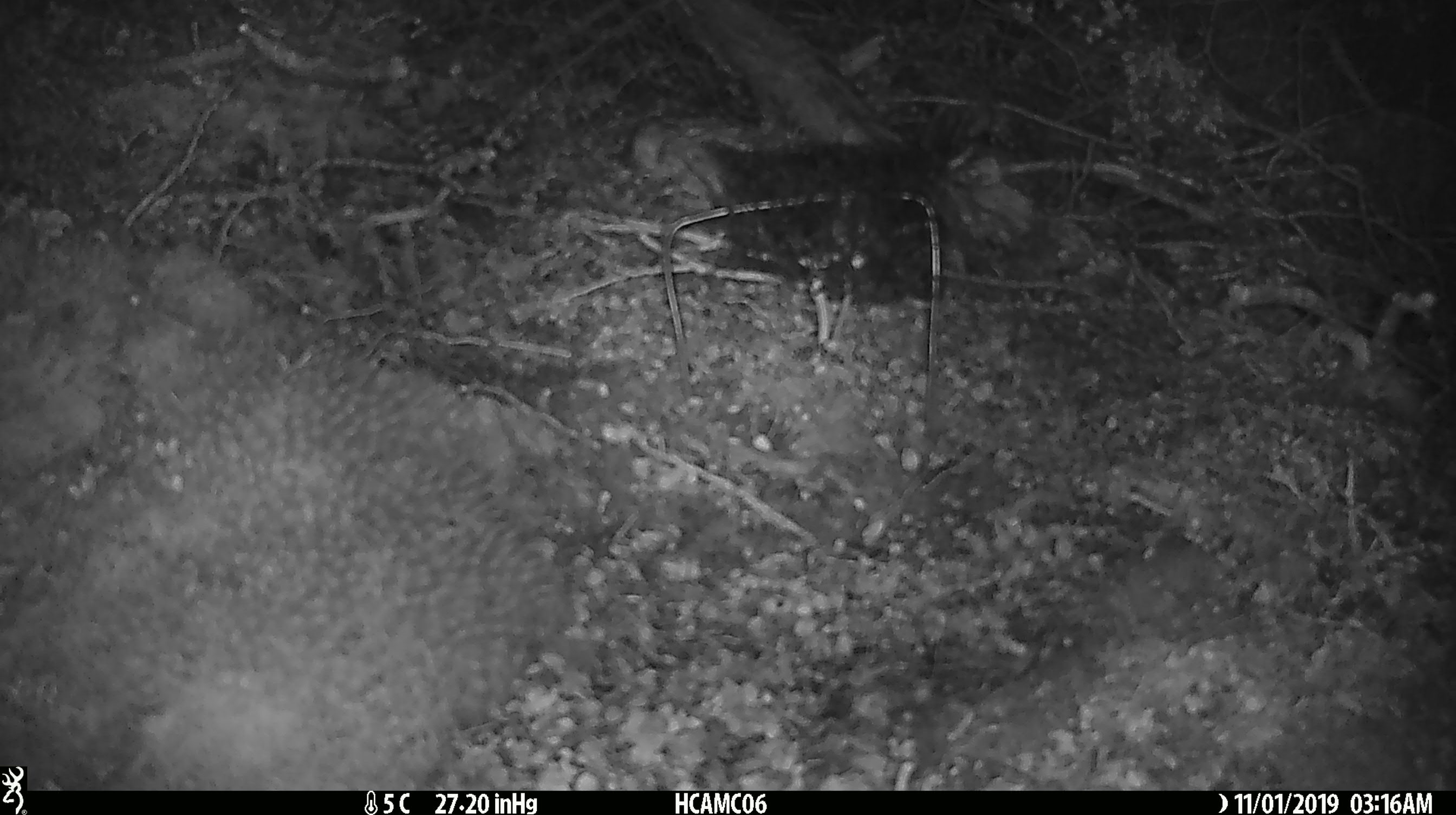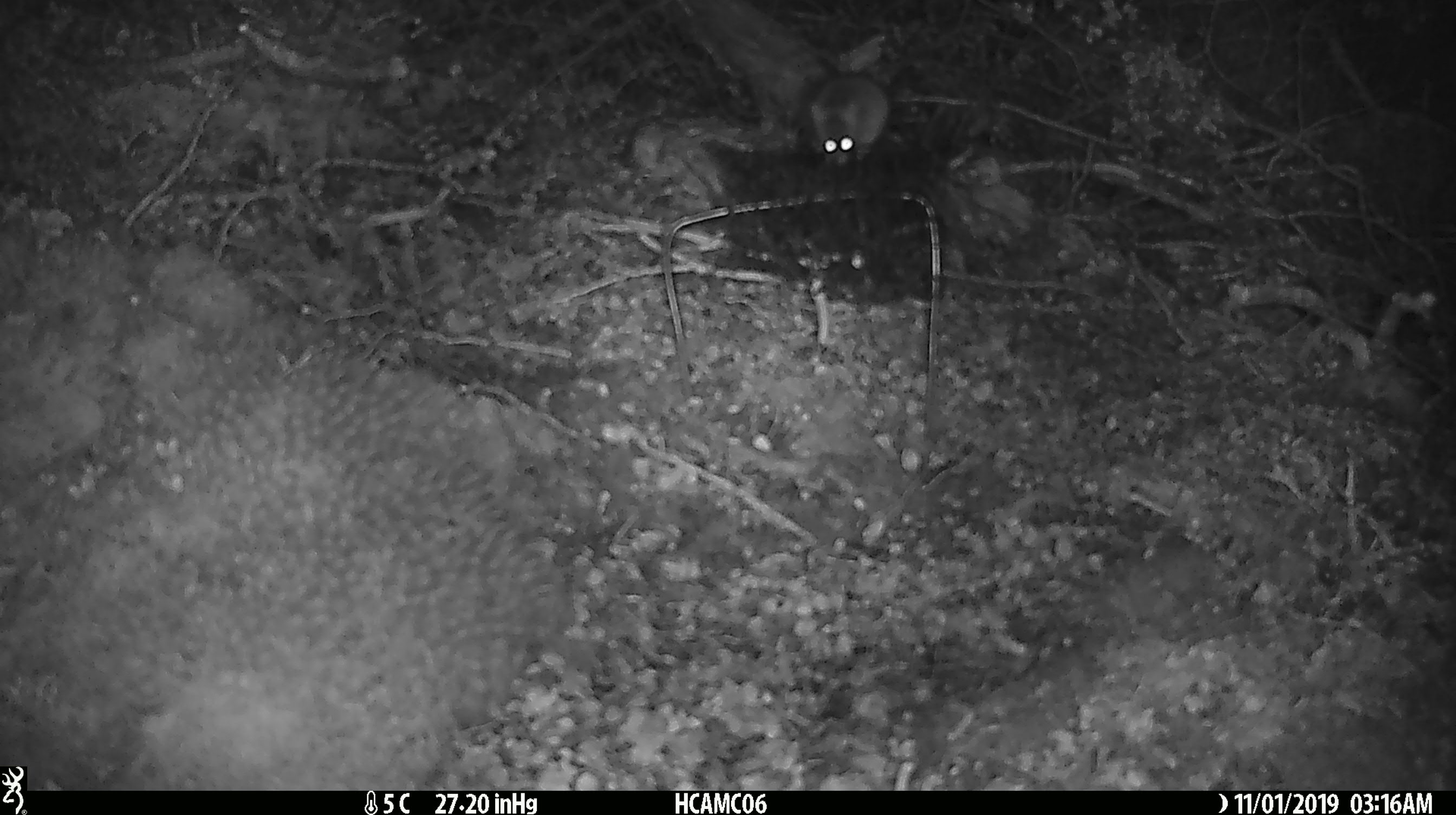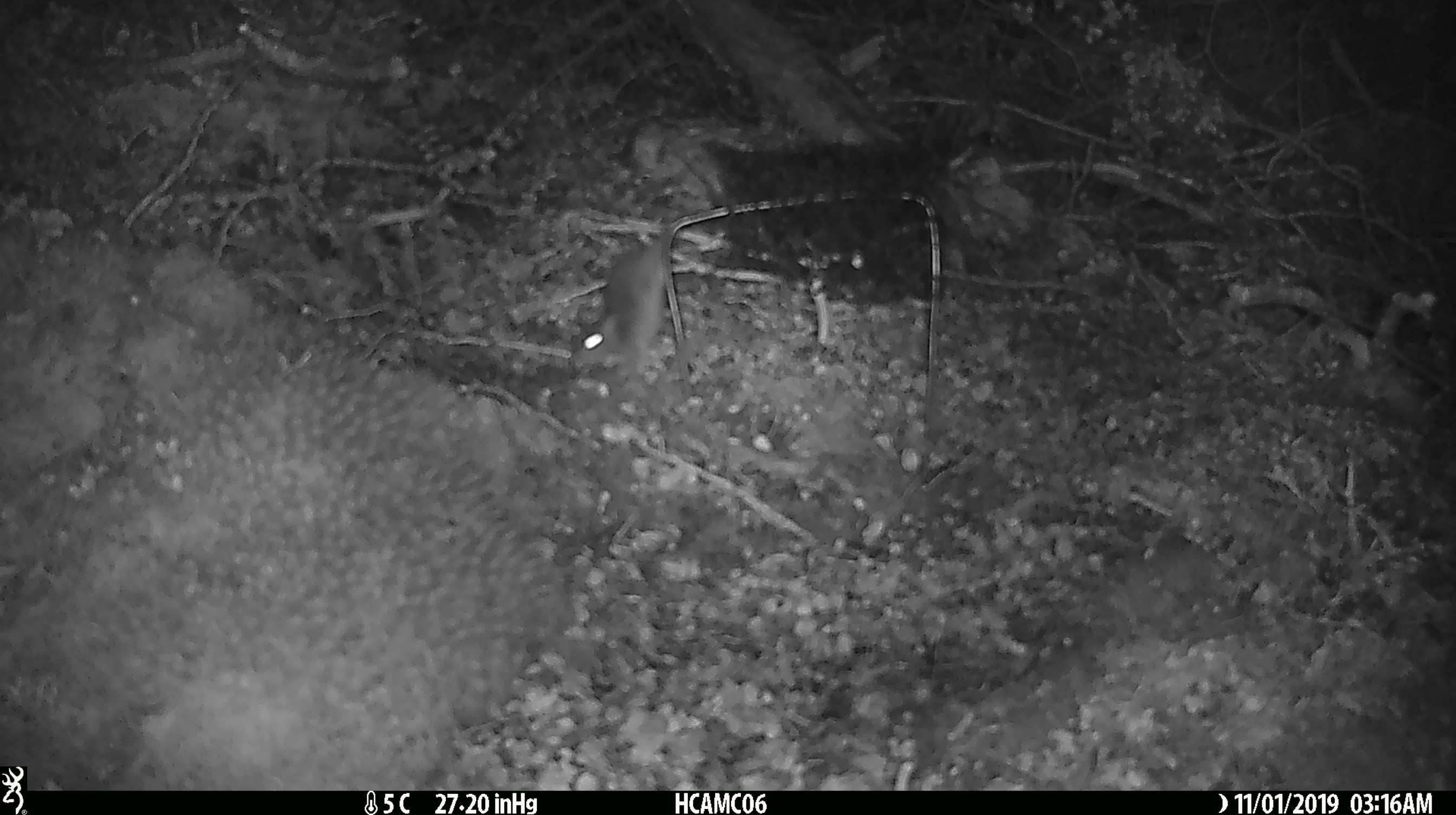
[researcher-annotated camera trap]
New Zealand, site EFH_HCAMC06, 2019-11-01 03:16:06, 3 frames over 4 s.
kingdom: Animalia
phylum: Chordata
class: Mammalia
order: Rodentia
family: Muridae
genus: Mus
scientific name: Mus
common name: mouse